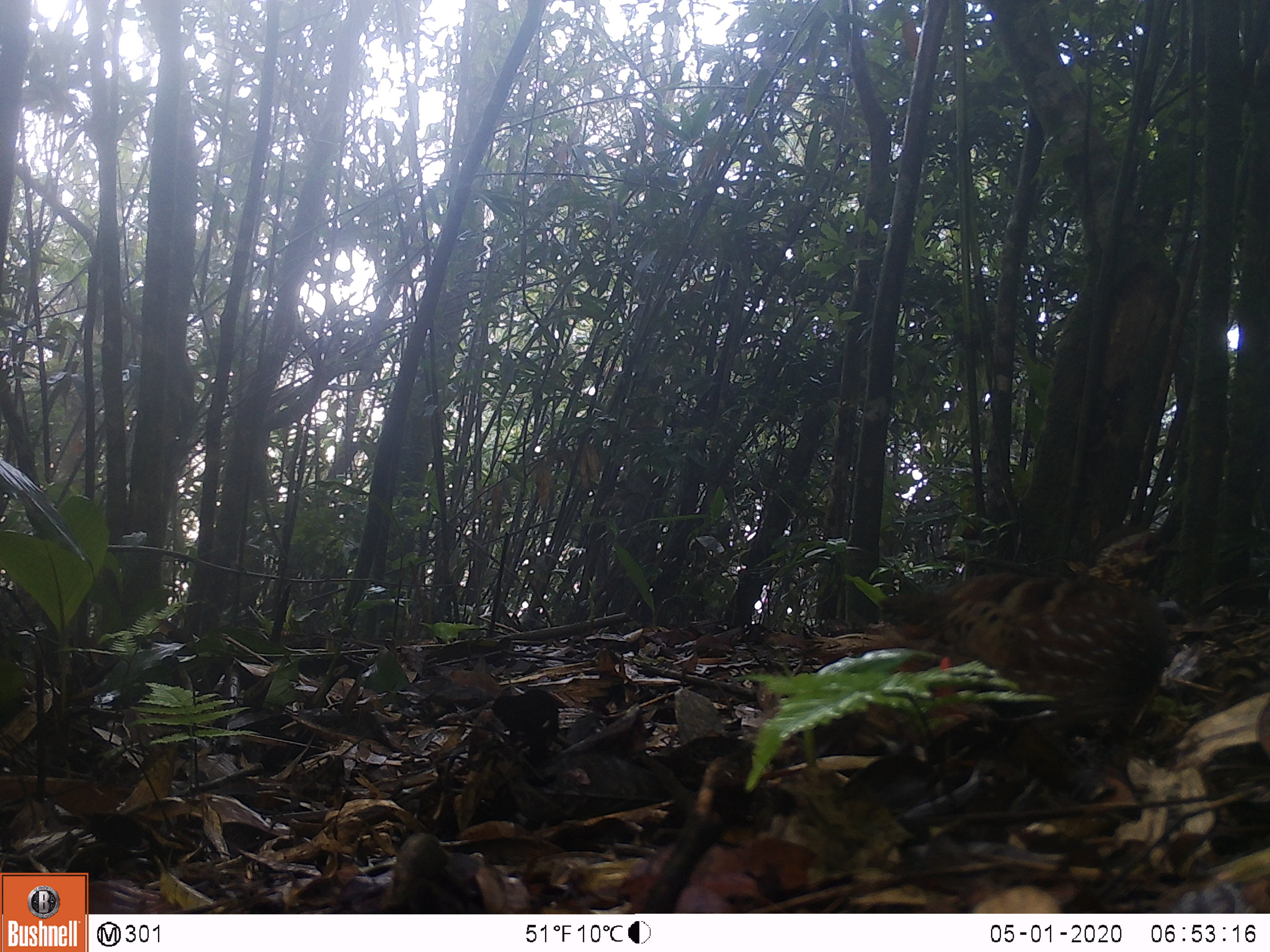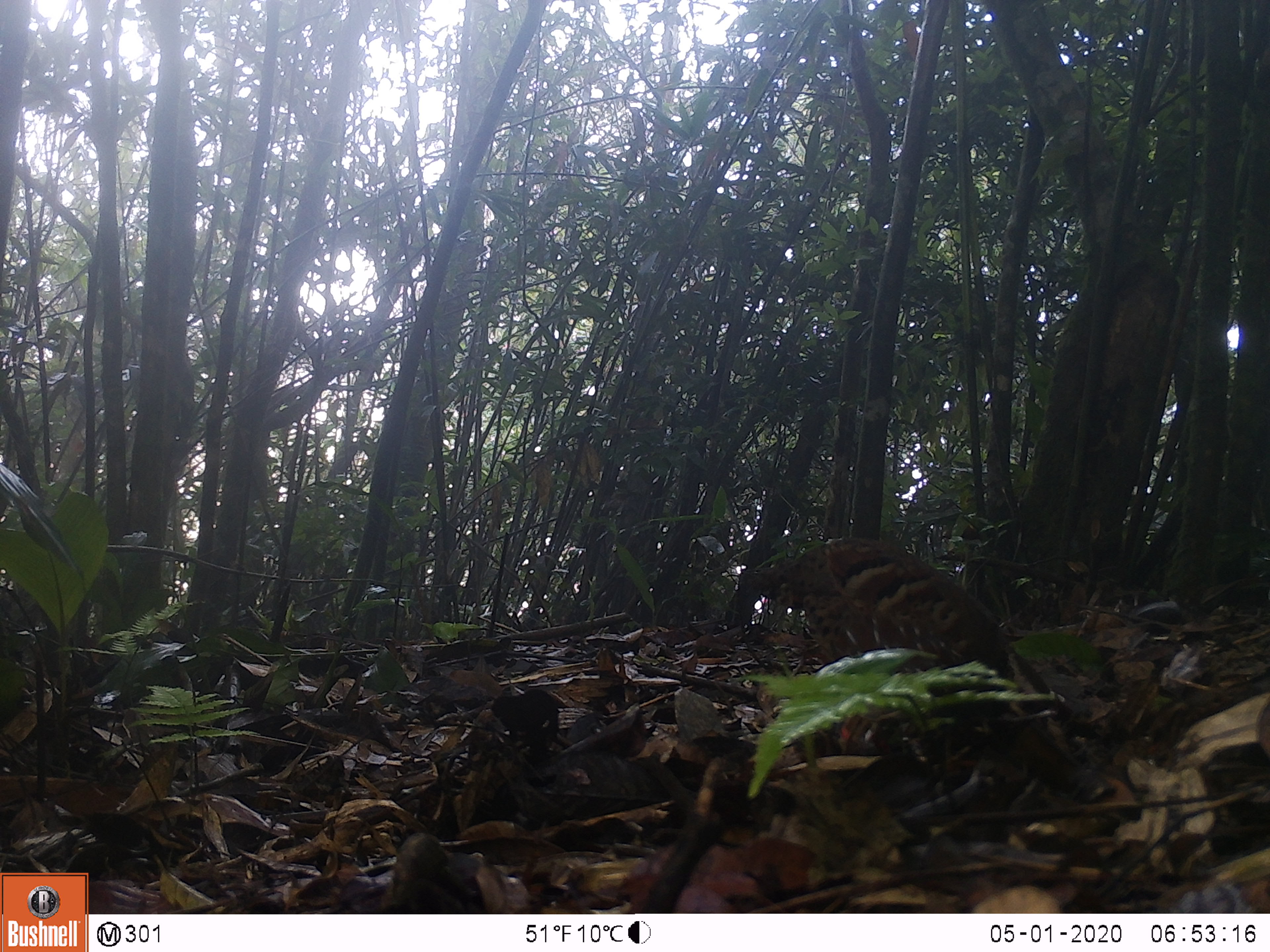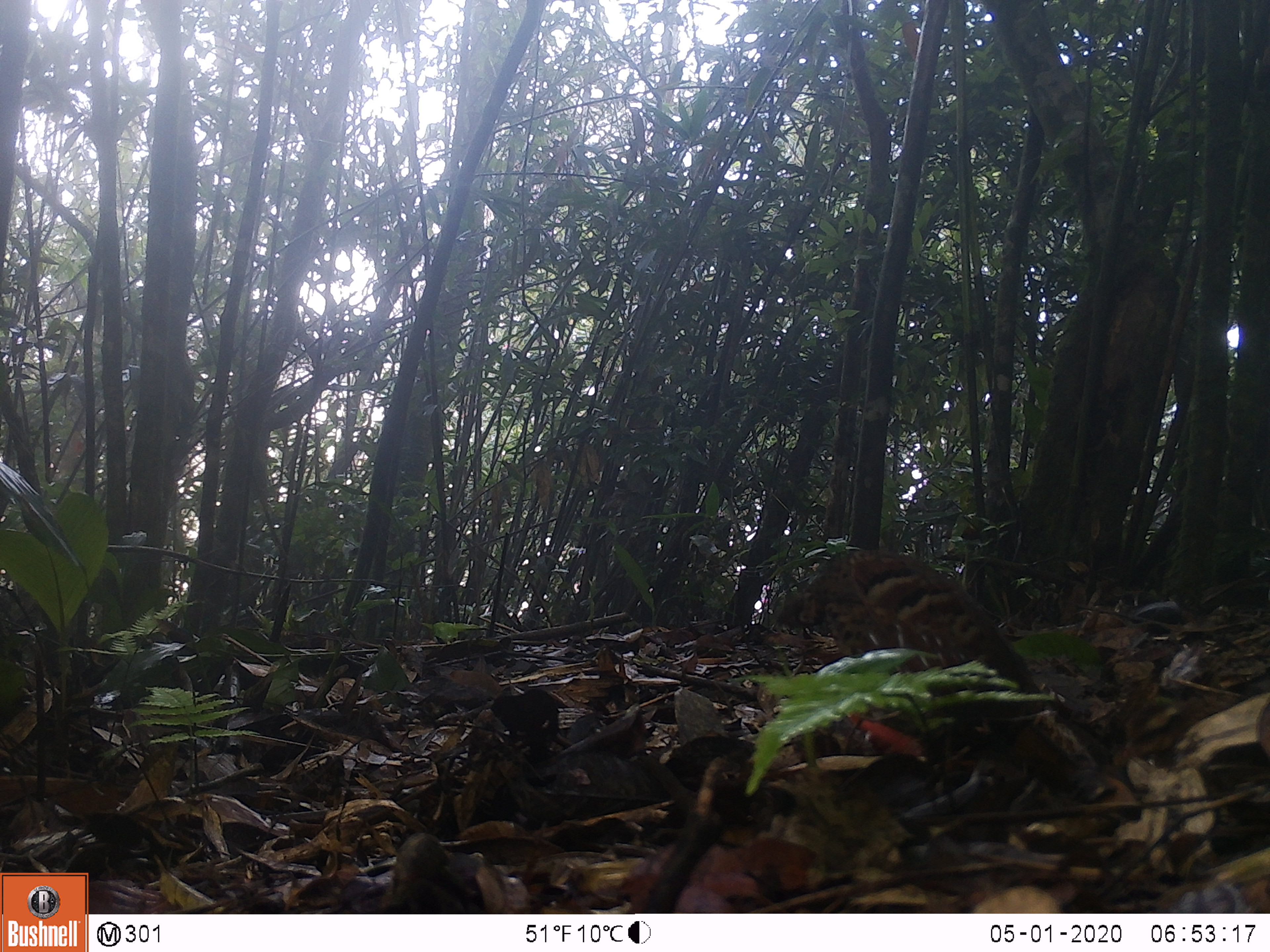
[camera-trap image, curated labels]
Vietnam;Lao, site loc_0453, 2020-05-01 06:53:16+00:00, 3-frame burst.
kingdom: Animalia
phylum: Chordata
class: Aves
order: Galliformes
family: Phasianidae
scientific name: Phasianidae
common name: partridge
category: unidentified partridge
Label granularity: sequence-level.